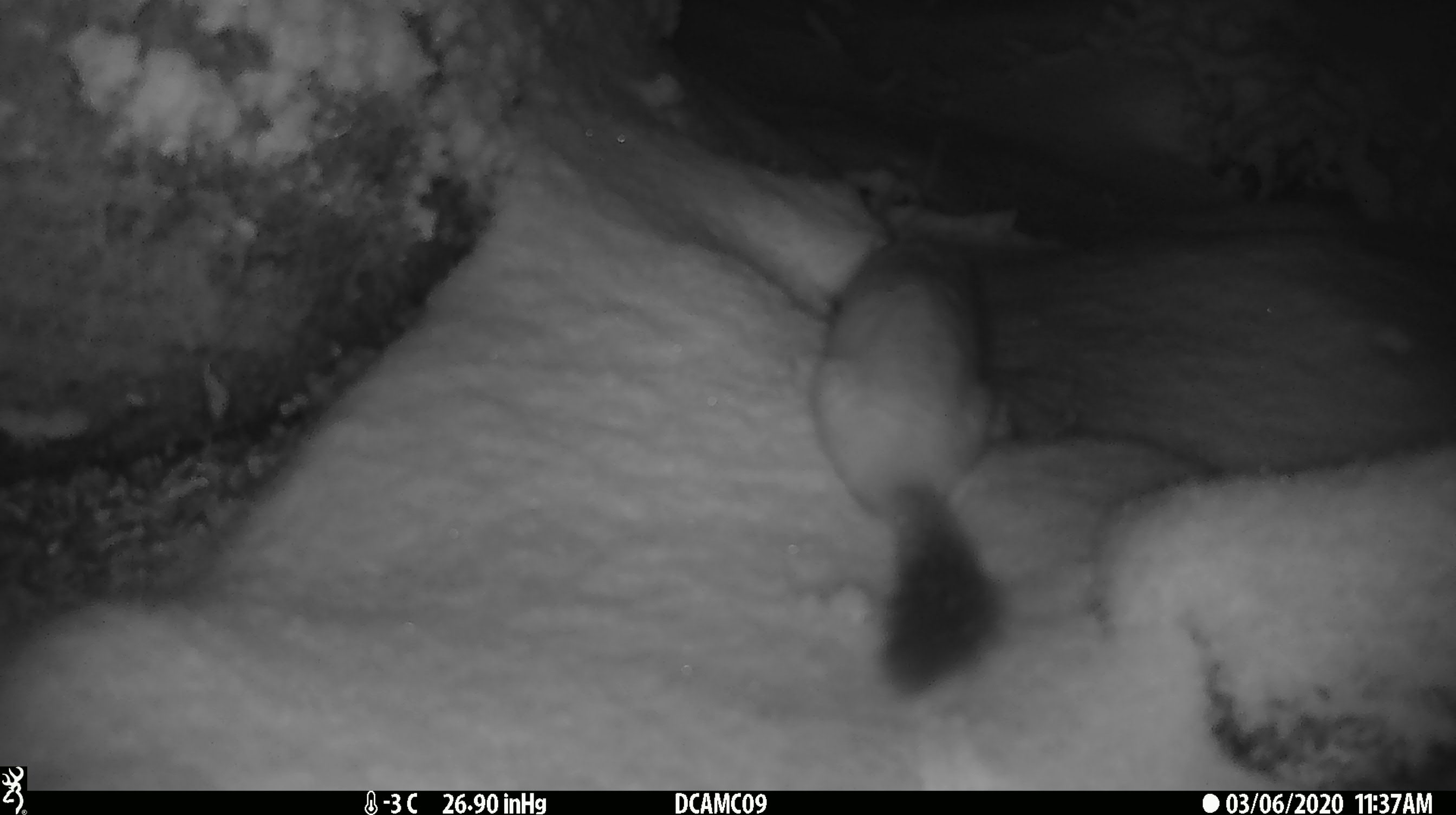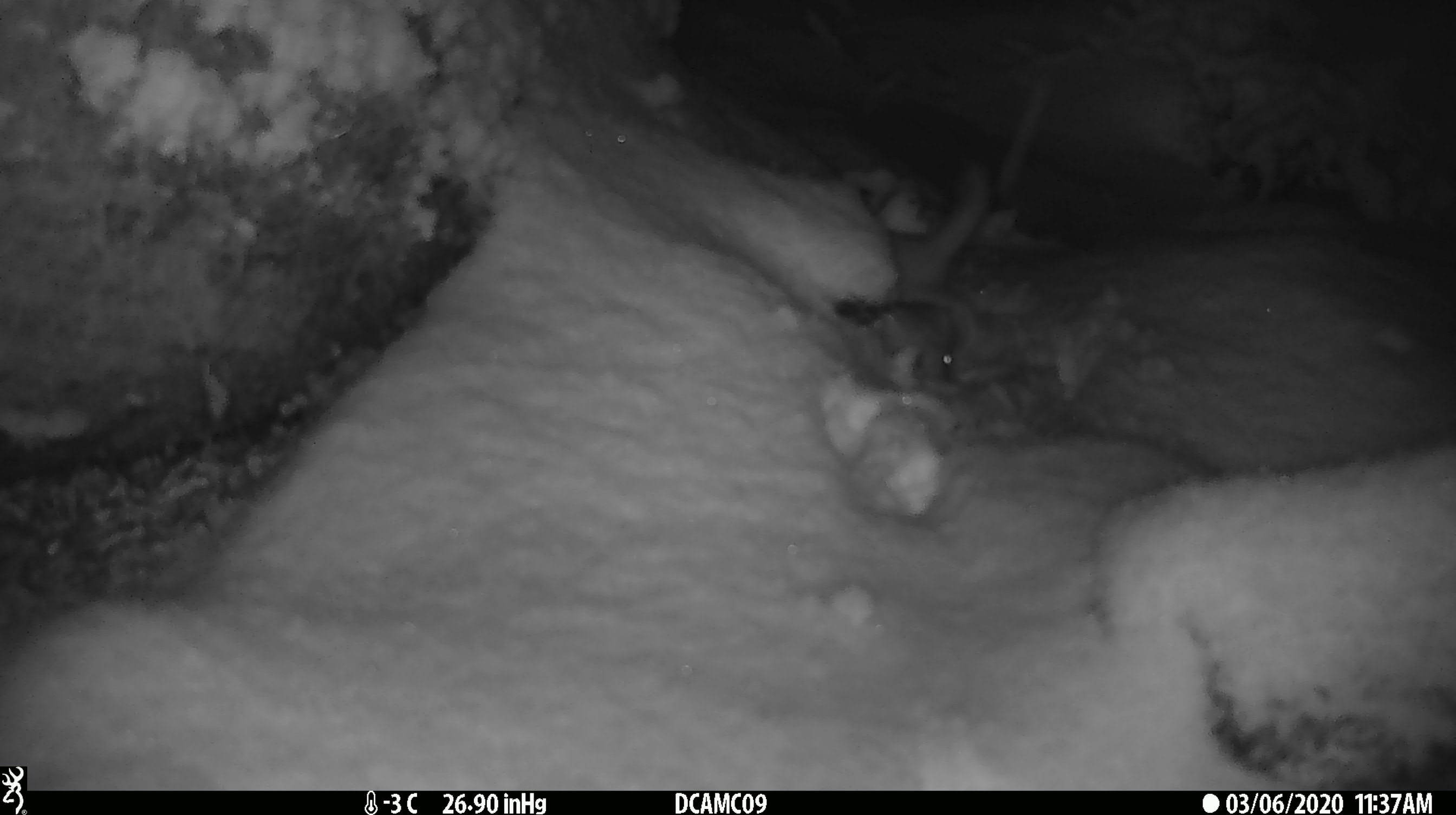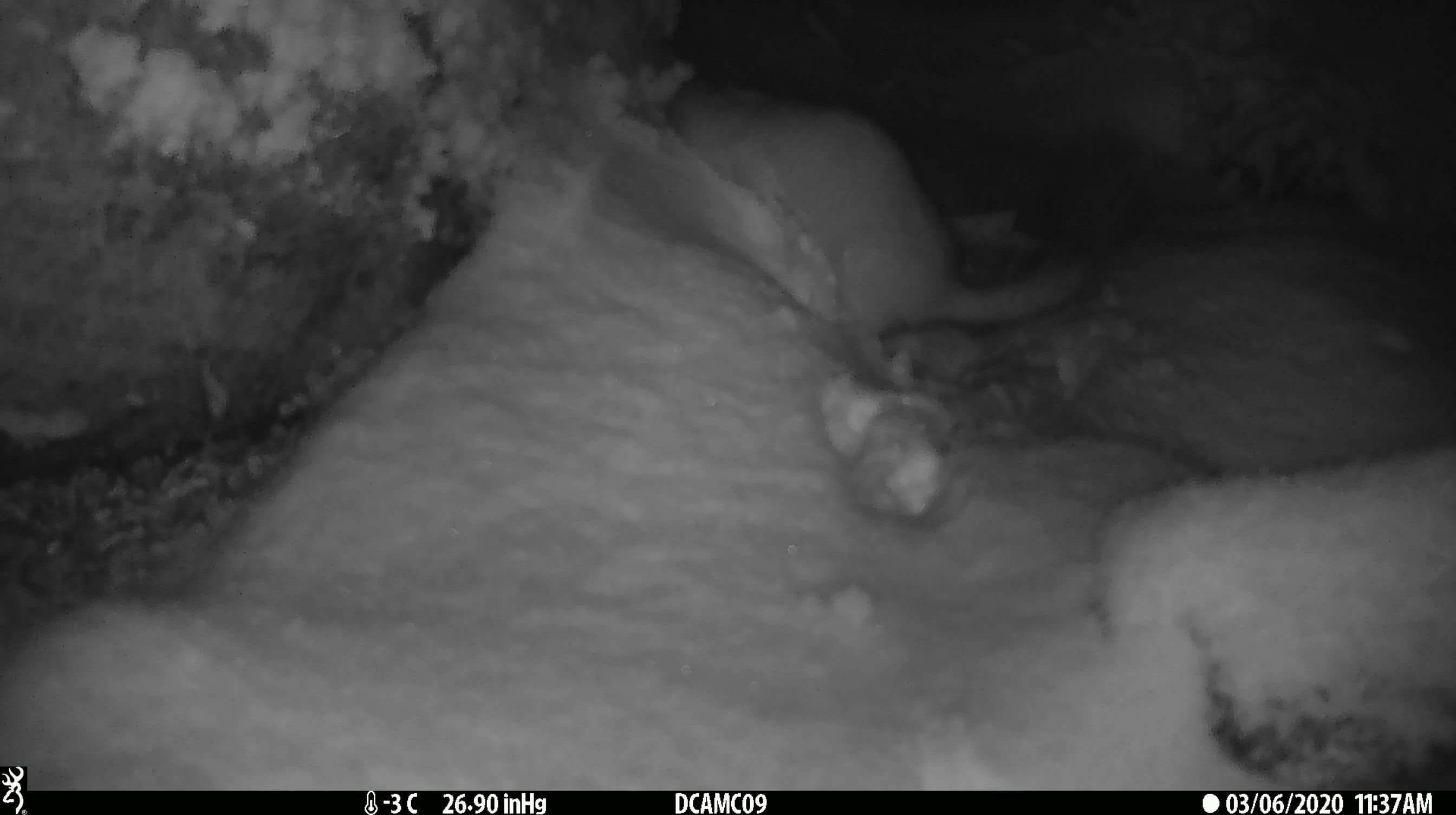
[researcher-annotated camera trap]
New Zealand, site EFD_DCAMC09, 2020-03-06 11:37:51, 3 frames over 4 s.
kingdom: Animalia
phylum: Chordata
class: Mammalia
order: Carnivora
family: Mustelidae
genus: Mustela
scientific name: Mustela erminea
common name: stoat